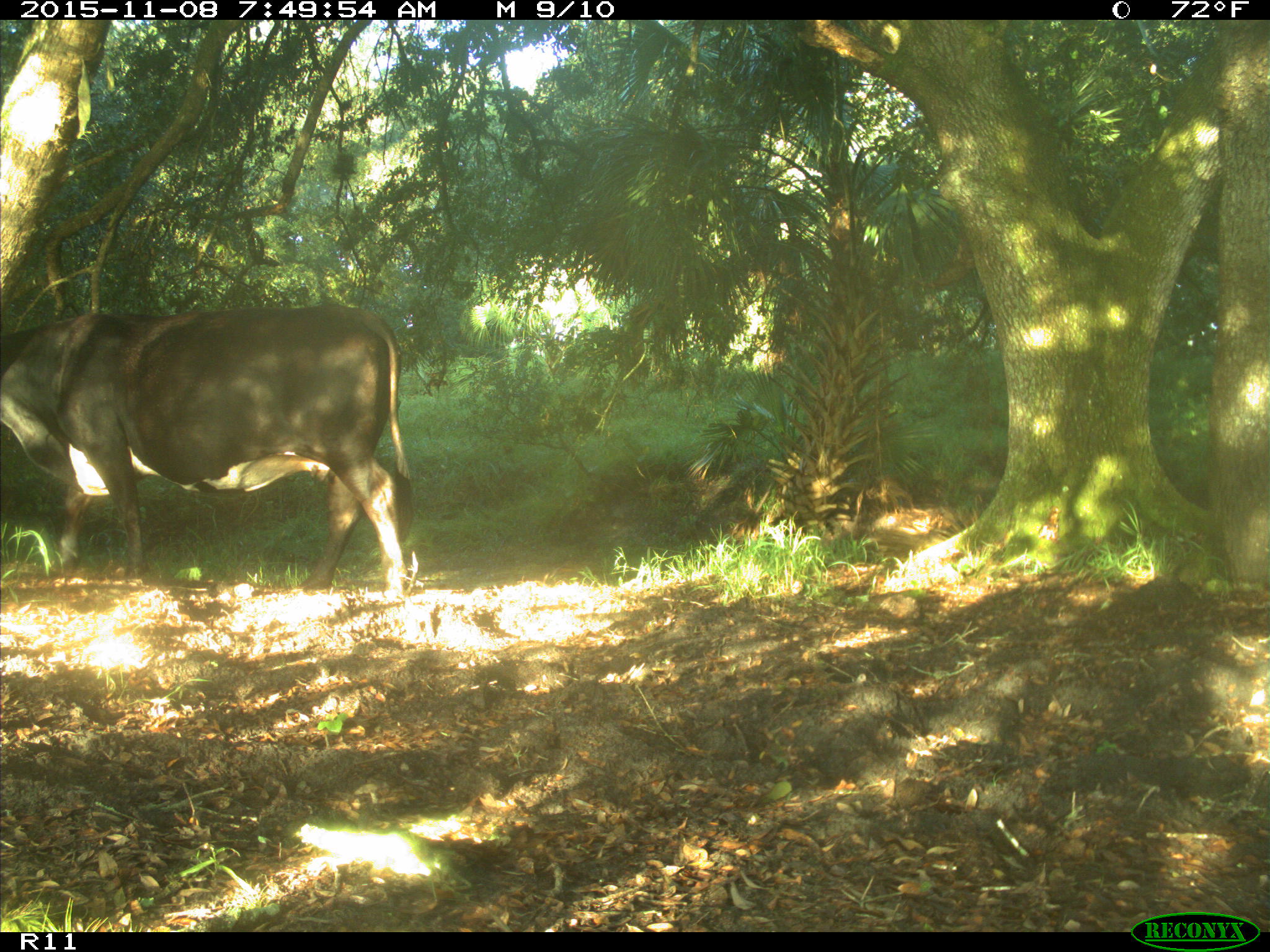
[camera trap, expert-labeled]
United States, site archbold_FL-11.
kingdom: Animalia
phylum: Chordata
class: Mammalia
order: Artiodactyla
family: Bovidae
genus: Bos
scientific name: Bos taurus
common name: domestic cow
Bos taurus (domestic cow).